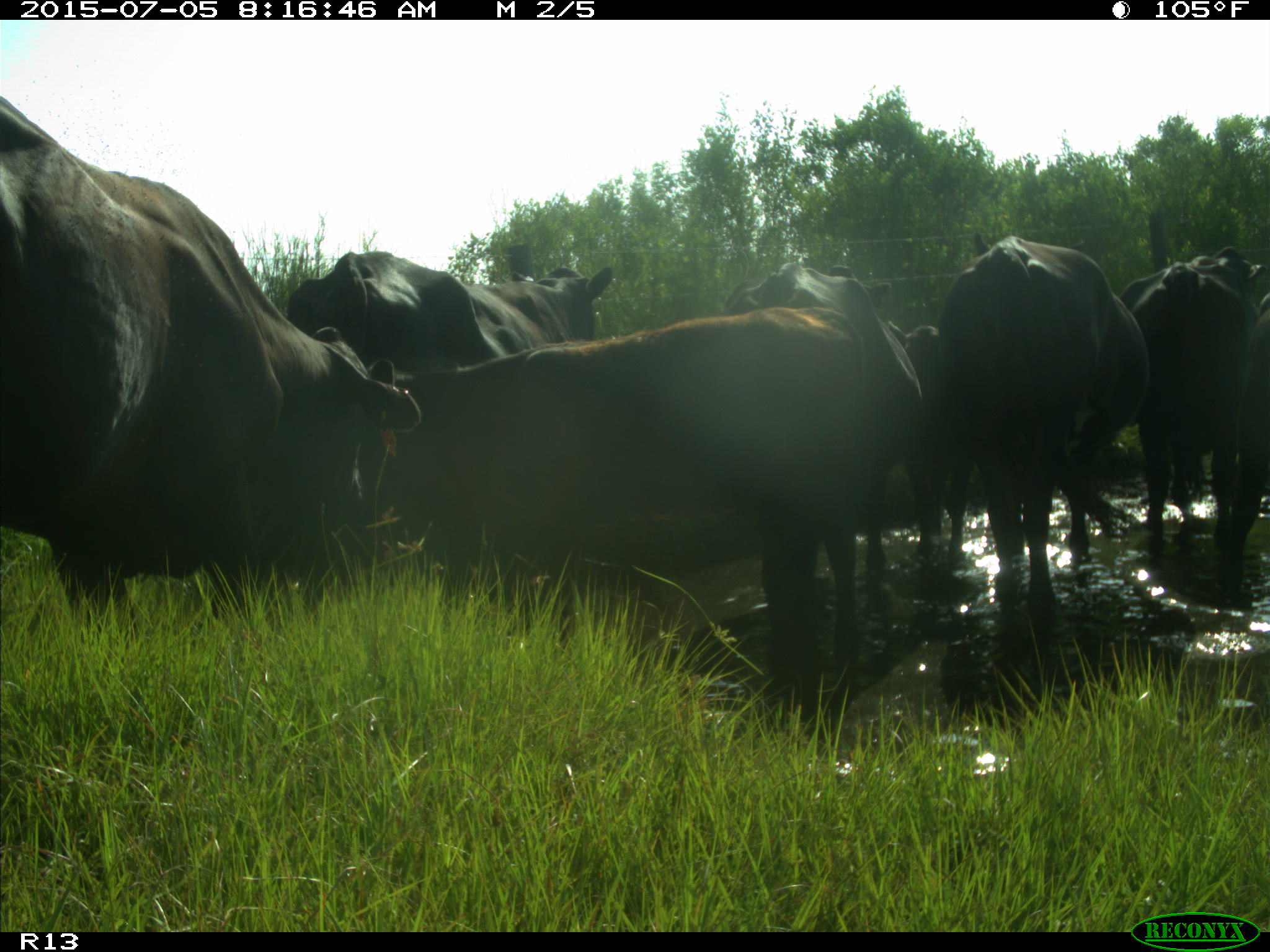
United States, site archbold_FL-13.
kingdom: Animalia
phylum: Chordata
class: Mammalia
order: Artiodactyla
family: Bovidae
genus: Bos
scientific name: Bos taurus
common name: domestic cow